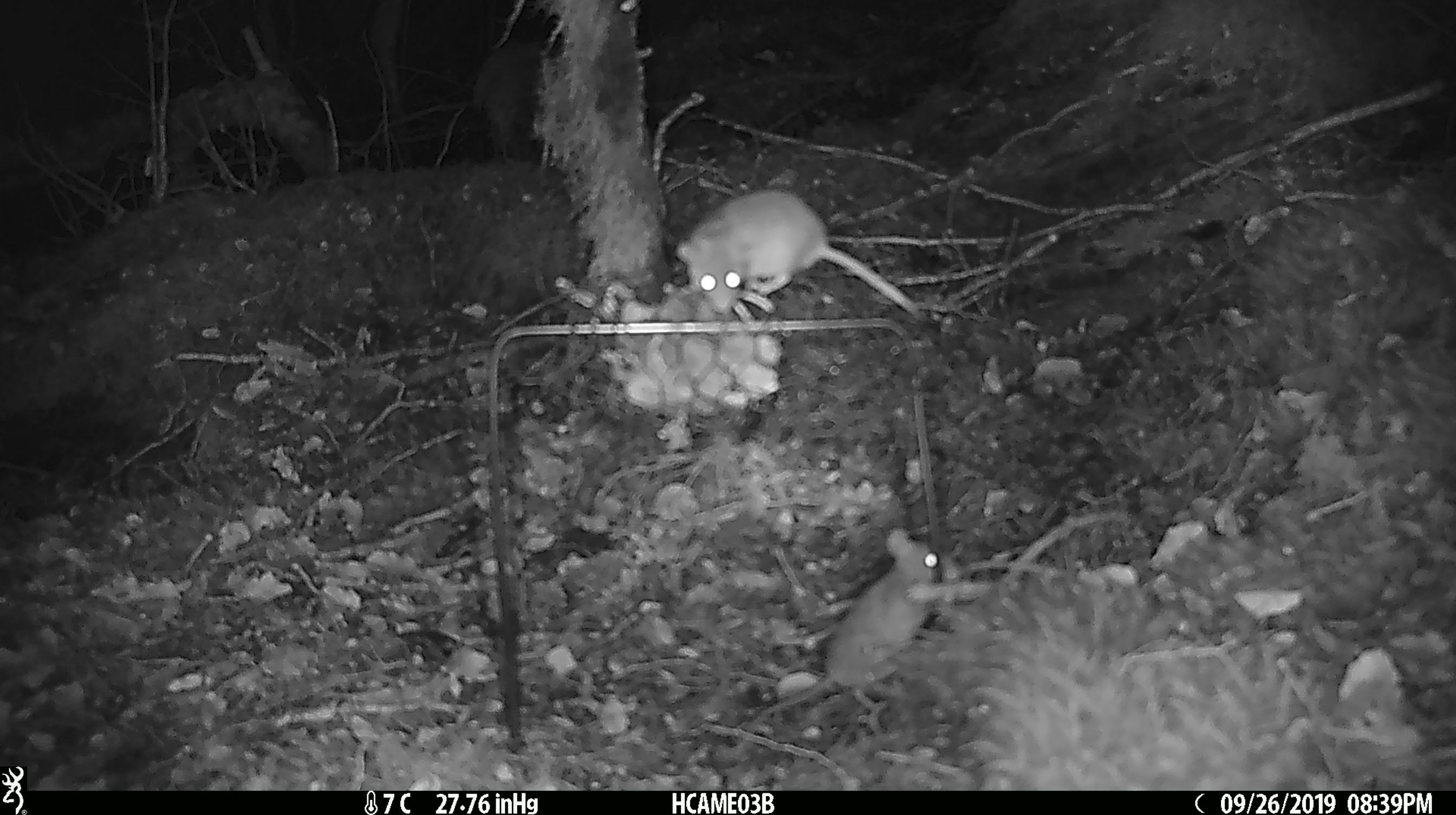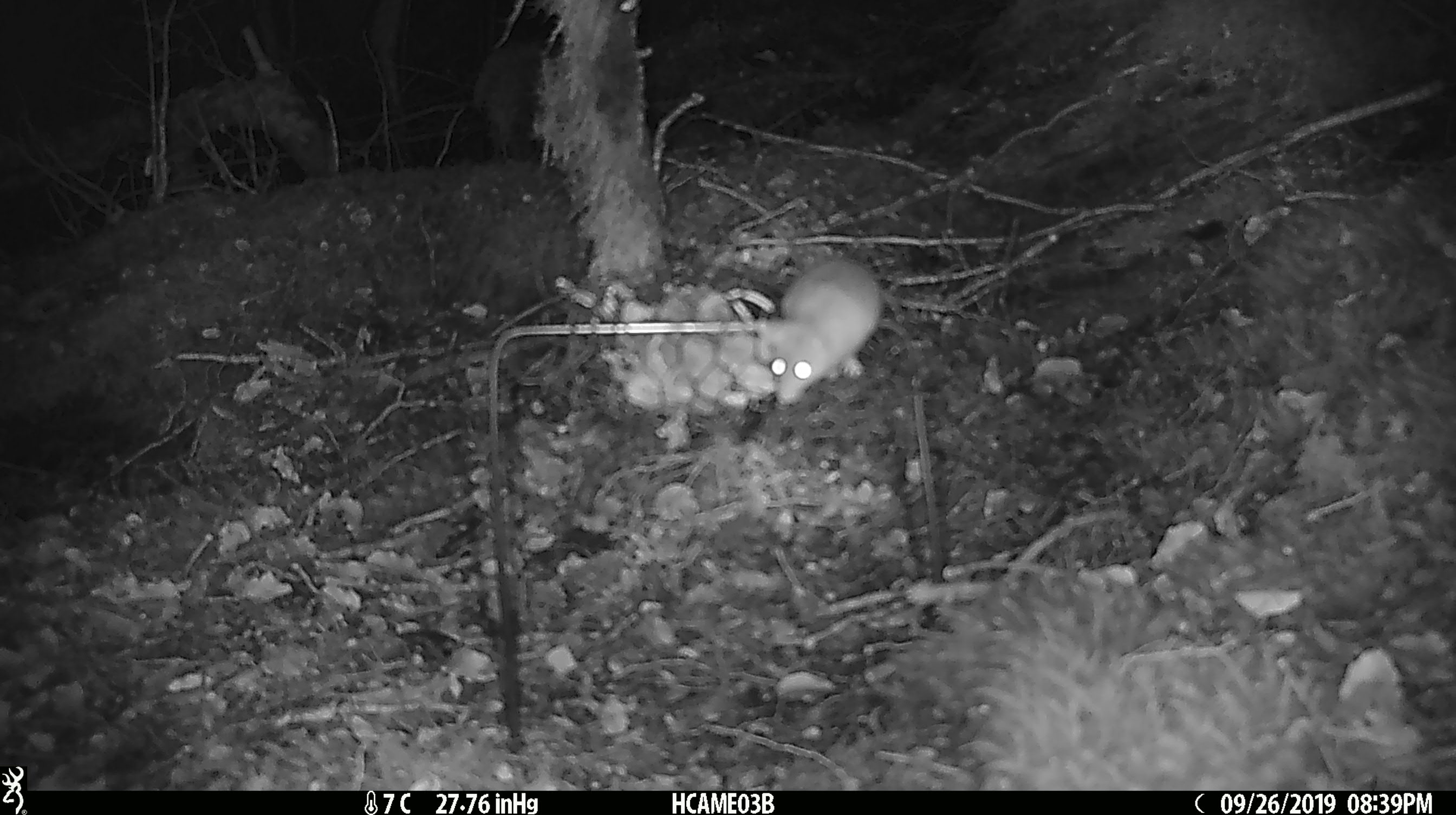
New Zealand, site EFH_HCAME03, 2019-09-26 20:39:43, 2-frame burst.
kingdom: Animalia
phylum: Chordata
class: Mammalia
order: Rodentia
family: Muridae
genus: Mus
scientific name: Mus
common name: mouse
Mouse (Mus).